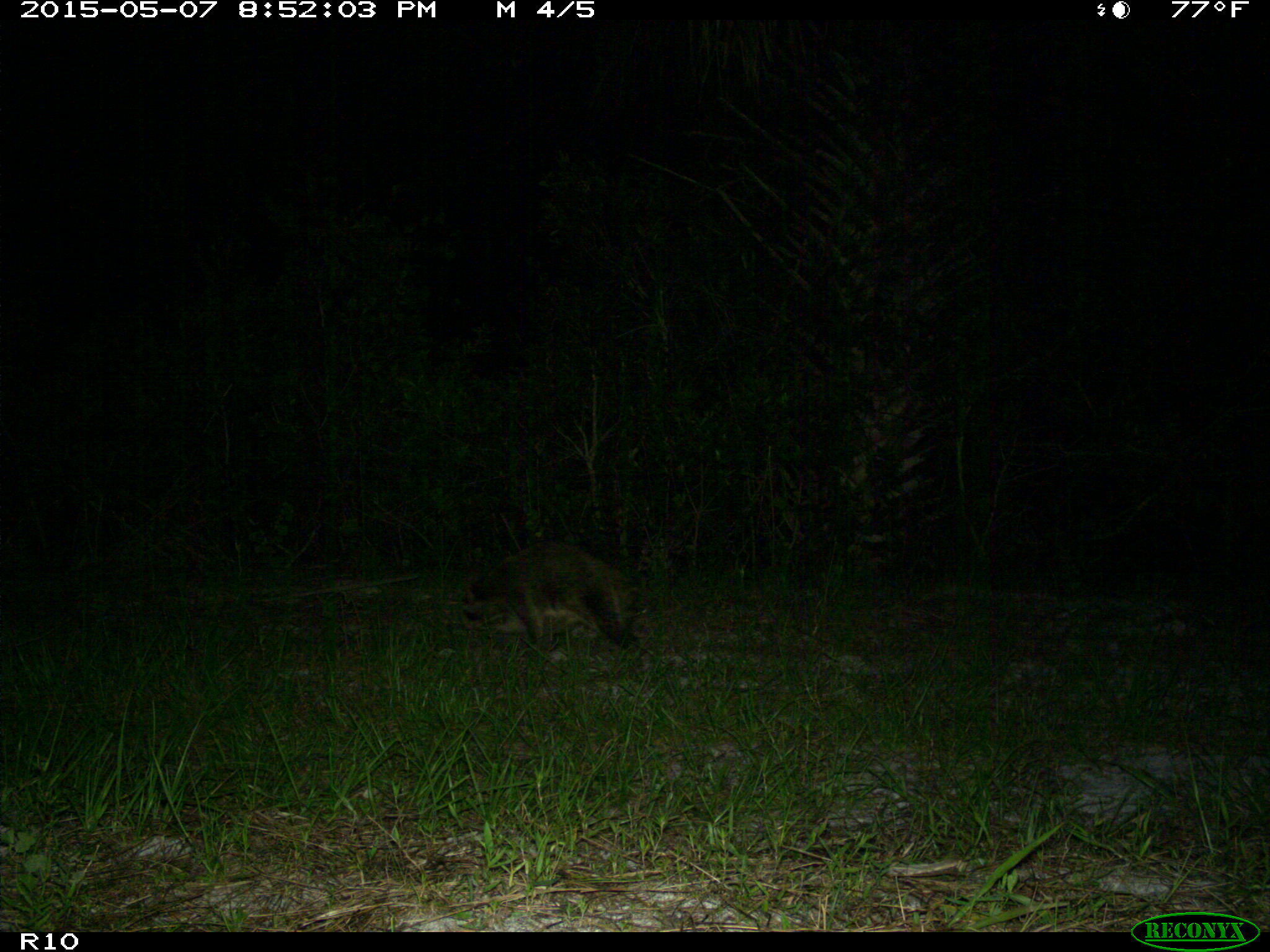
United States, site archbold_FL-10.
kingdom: Animalia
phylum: Chordata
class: Mammalia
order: Carnivora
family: Procyonidae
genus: Procyon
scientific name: Procyon lotor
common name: common raccoon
Procyon lotor (common raccoon).